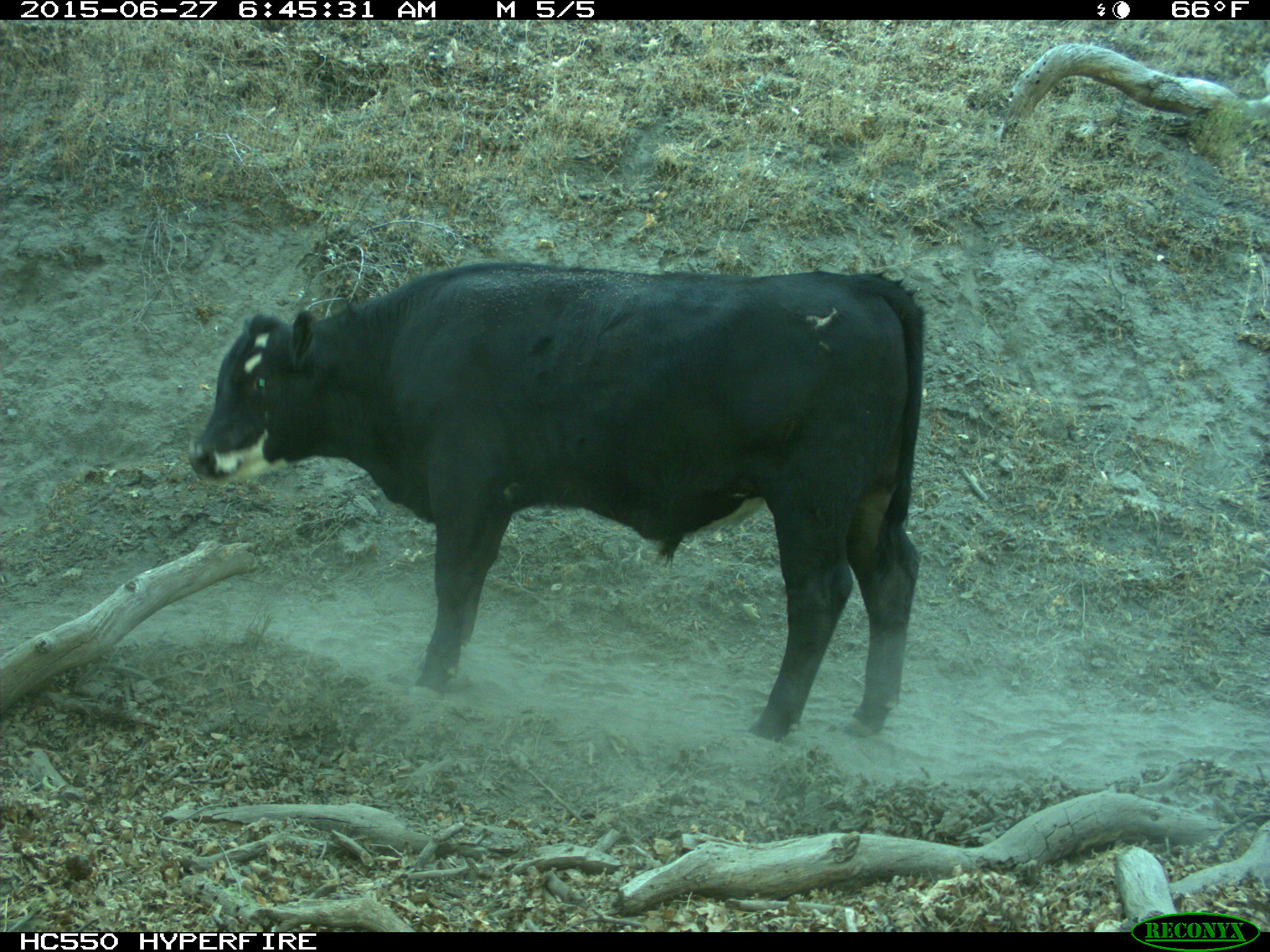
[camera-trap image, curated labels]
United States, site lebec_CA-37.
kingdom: Animalia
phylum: Chordata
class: Mammalia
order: Artiodactyla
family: Bovidae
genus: Bos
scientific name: Bos taurus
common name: domestic cow